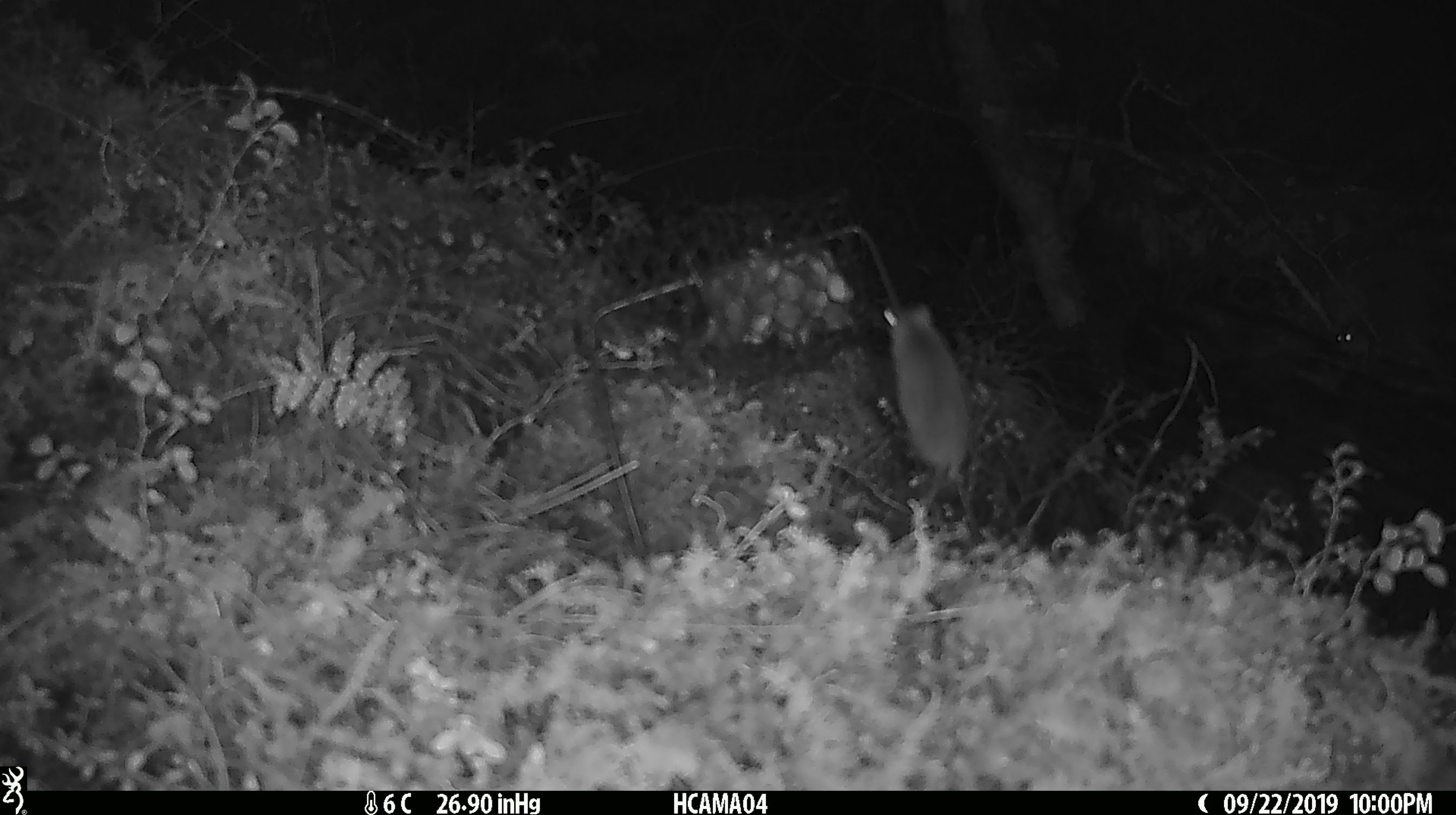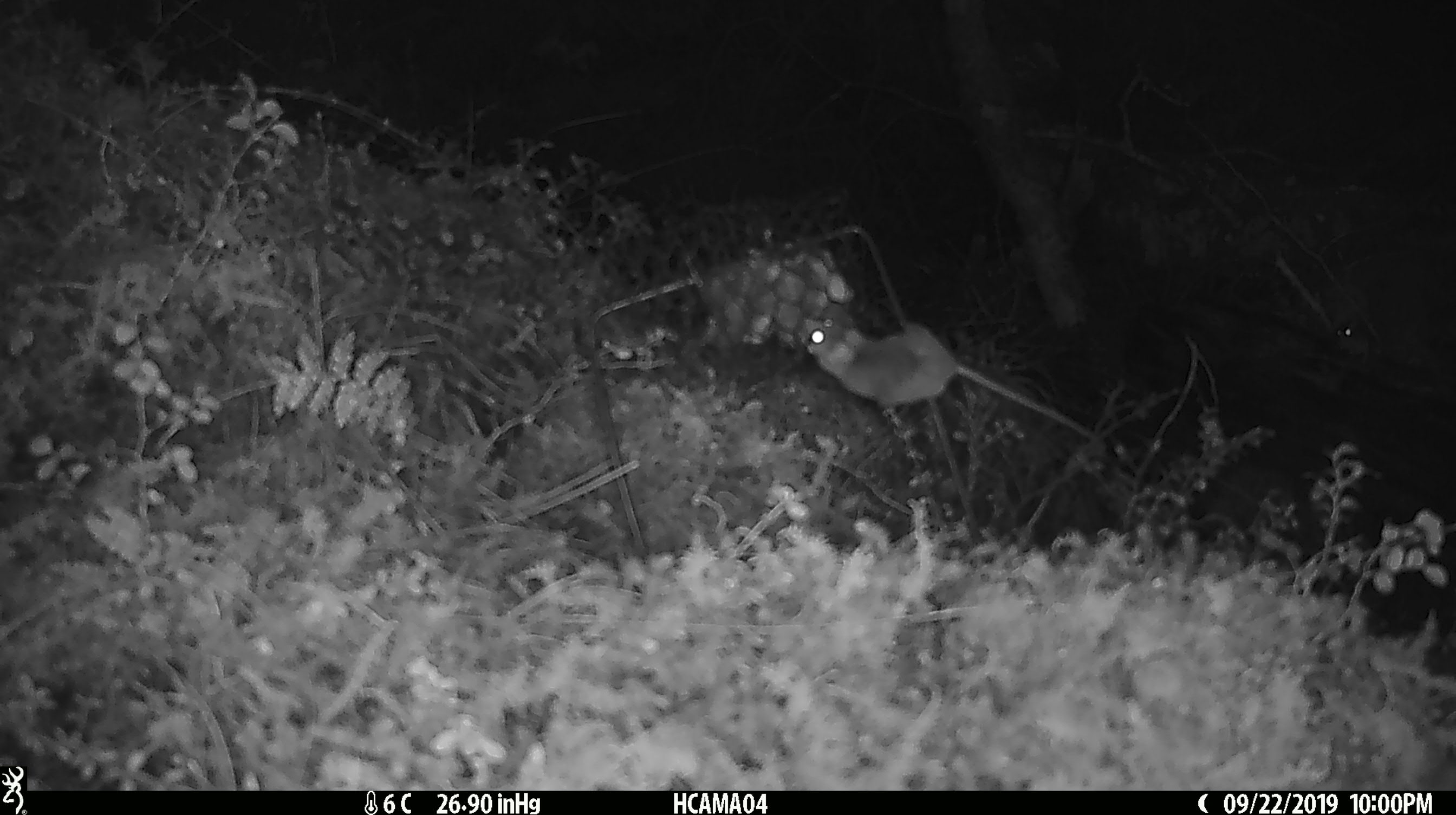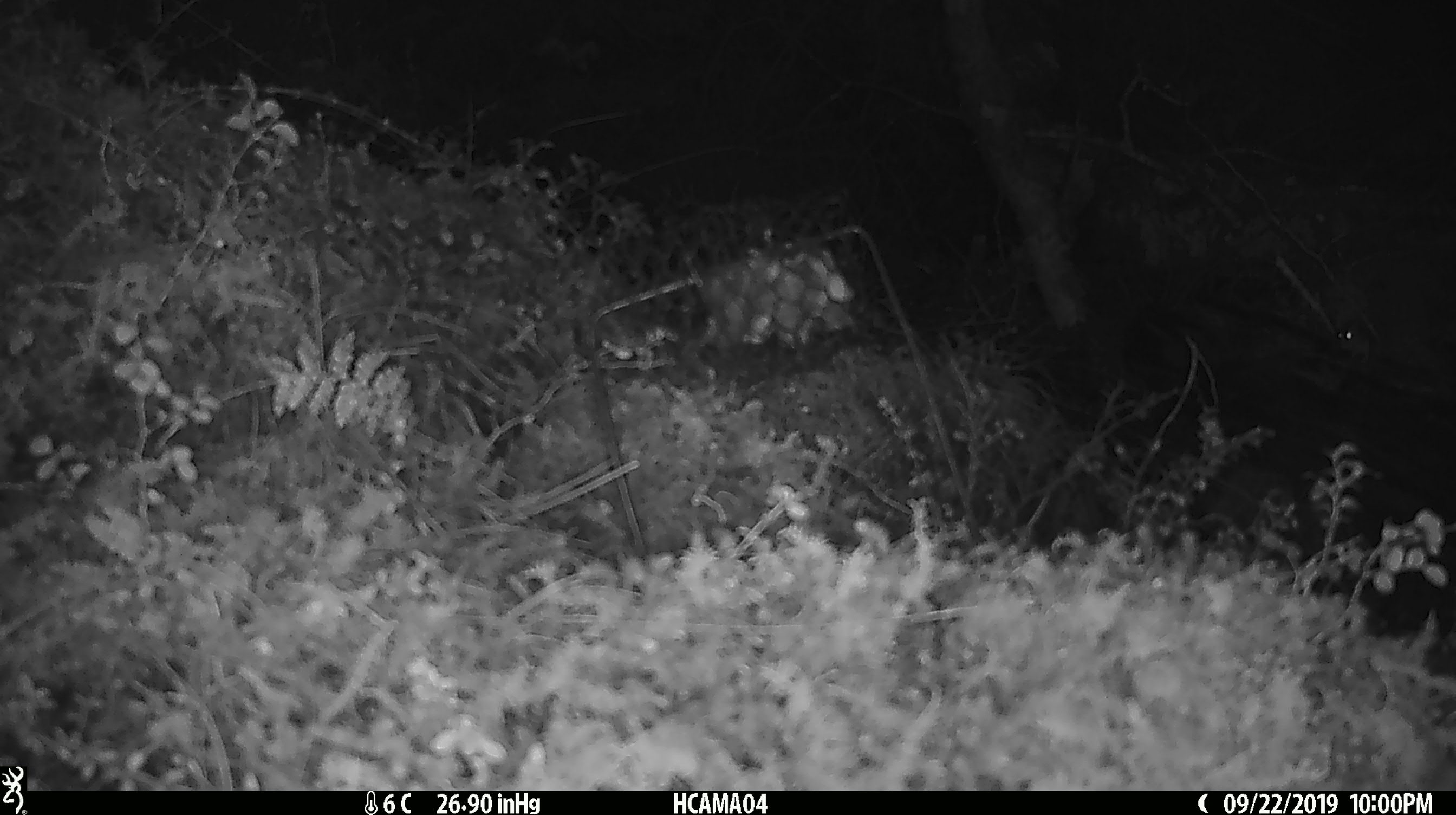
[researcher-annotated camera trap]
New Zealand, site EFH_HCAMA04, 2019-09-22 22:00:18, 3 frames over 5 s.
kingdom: Animalia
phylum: Chordata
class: Mammalia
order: Rodentia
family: Muridae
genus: Mus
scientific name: Mus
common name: mouse